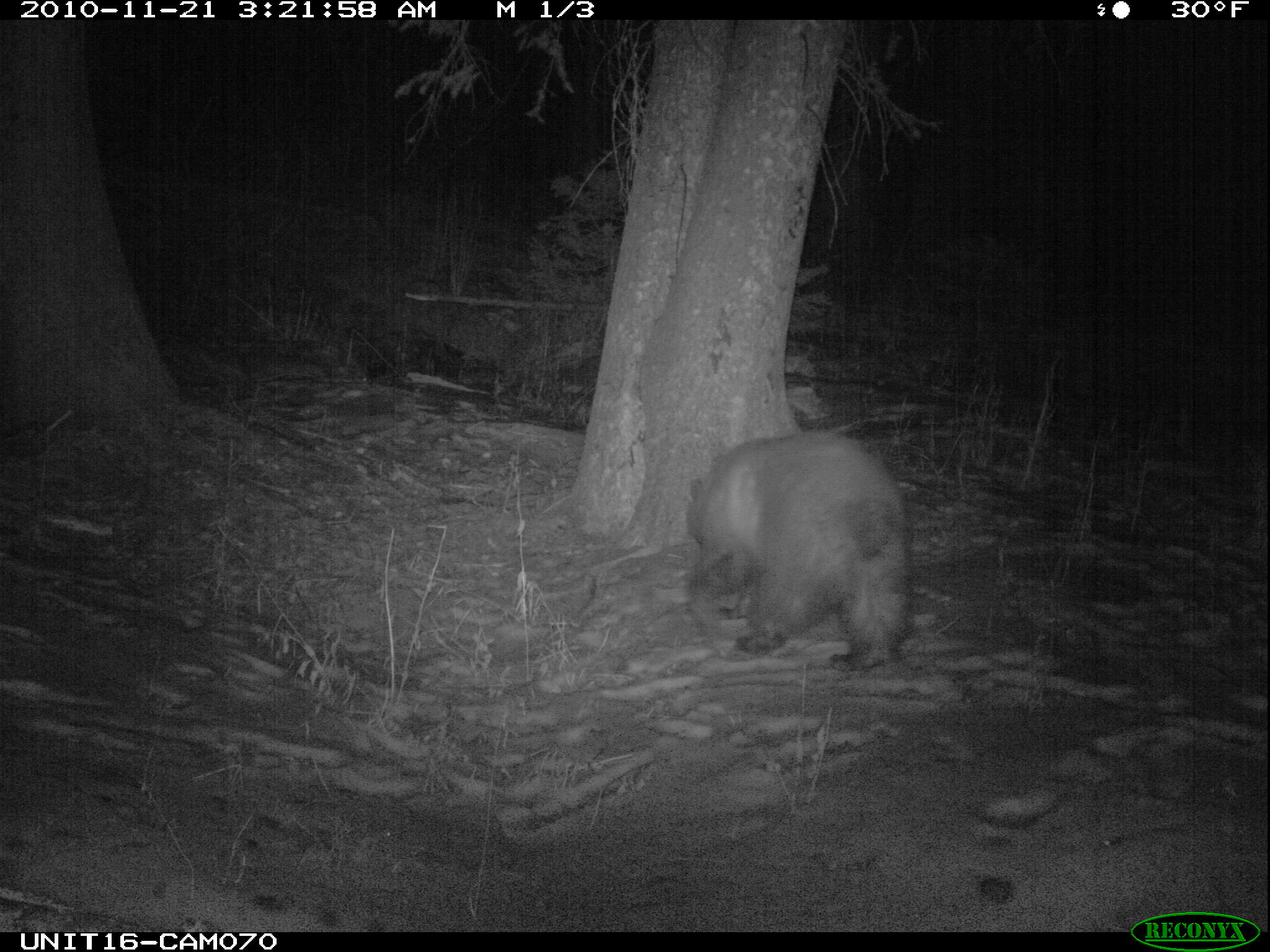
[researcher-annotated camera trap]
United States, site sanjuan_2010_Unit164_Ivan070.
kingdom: Animalia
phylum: Chordata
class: Mammalia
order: Carnivora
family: Ursidae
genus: Ursus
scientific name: Ursus americanus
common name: american black bear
Ursus americanus (american black bear).